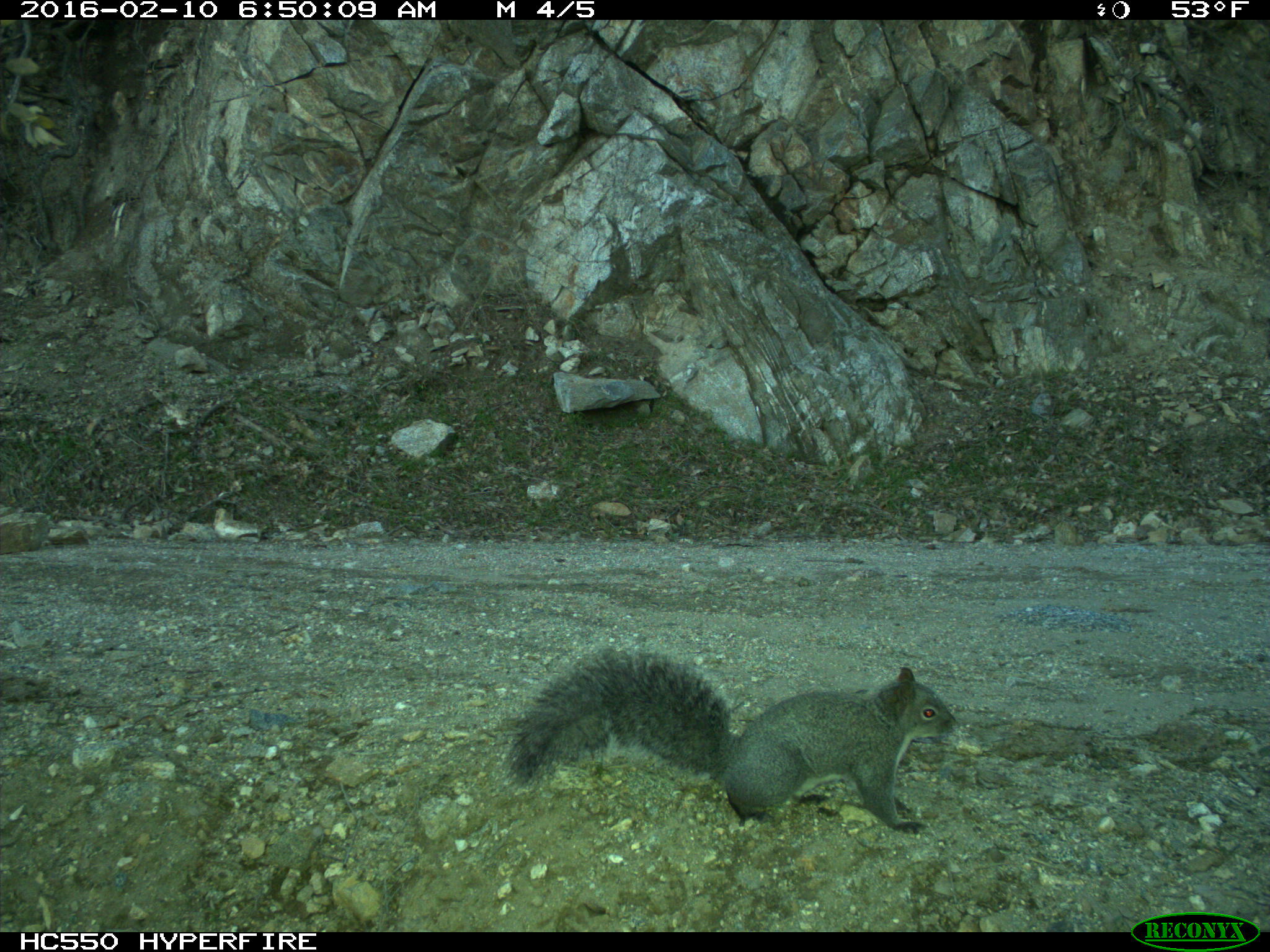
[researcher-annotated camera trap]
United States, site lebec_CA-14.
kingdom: Animalia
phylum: Chordata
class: Mammalia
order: Rodentia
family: Sciuridae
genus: Sciurus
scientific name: Sciurus carolinensis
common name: eastern gray squirrel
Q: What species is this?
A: Sciurus carolinensis (eastern gray squirrel).